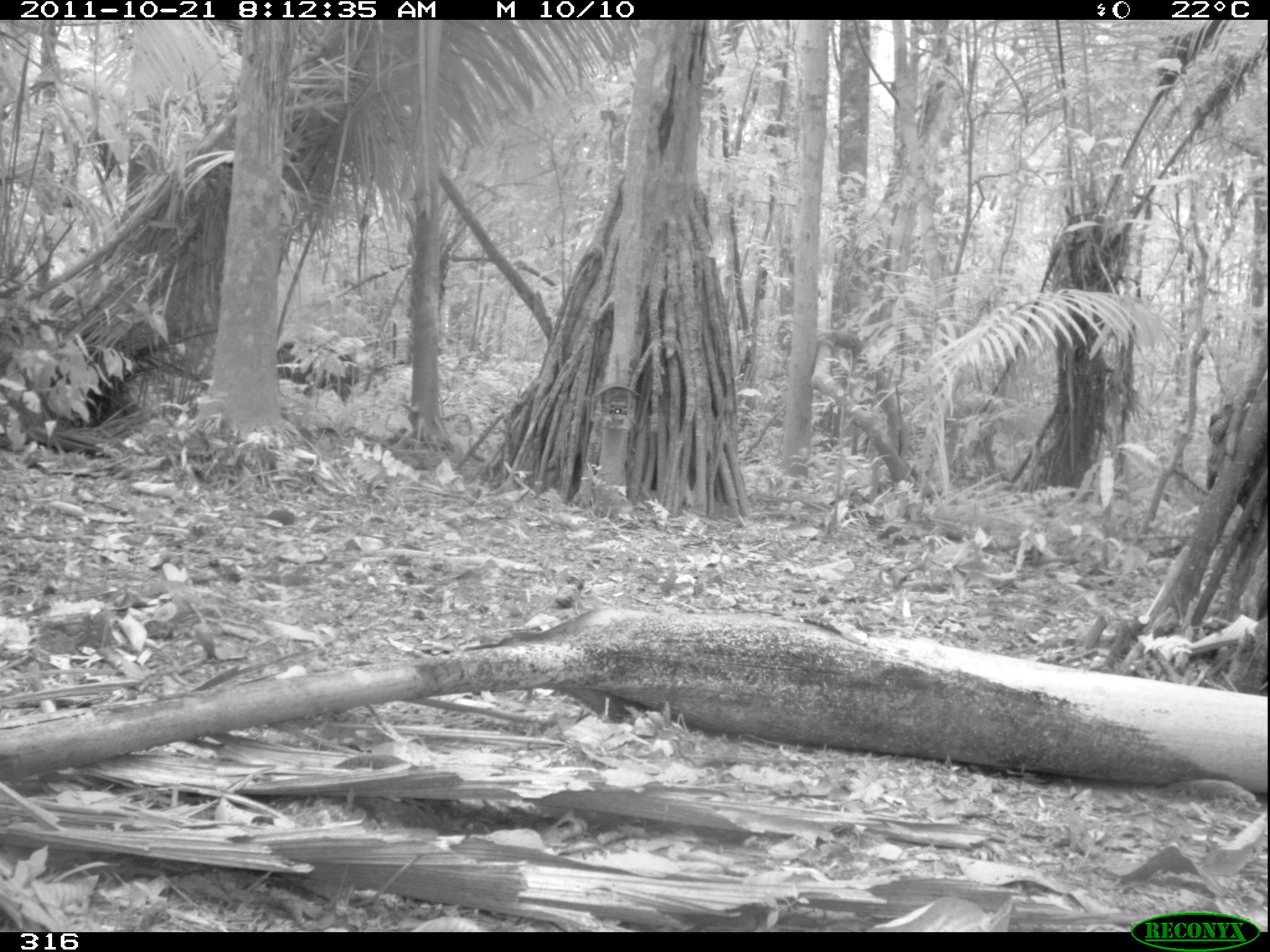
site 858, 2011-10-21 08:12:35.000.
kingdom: Animalia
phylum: Chordata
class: Mammalia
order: Artiodactyla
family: Tayassuidae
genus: Tayassu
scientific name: Tayassu pecari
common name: white-lipped peccary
Tayassu pecari (white-lipped peccary).